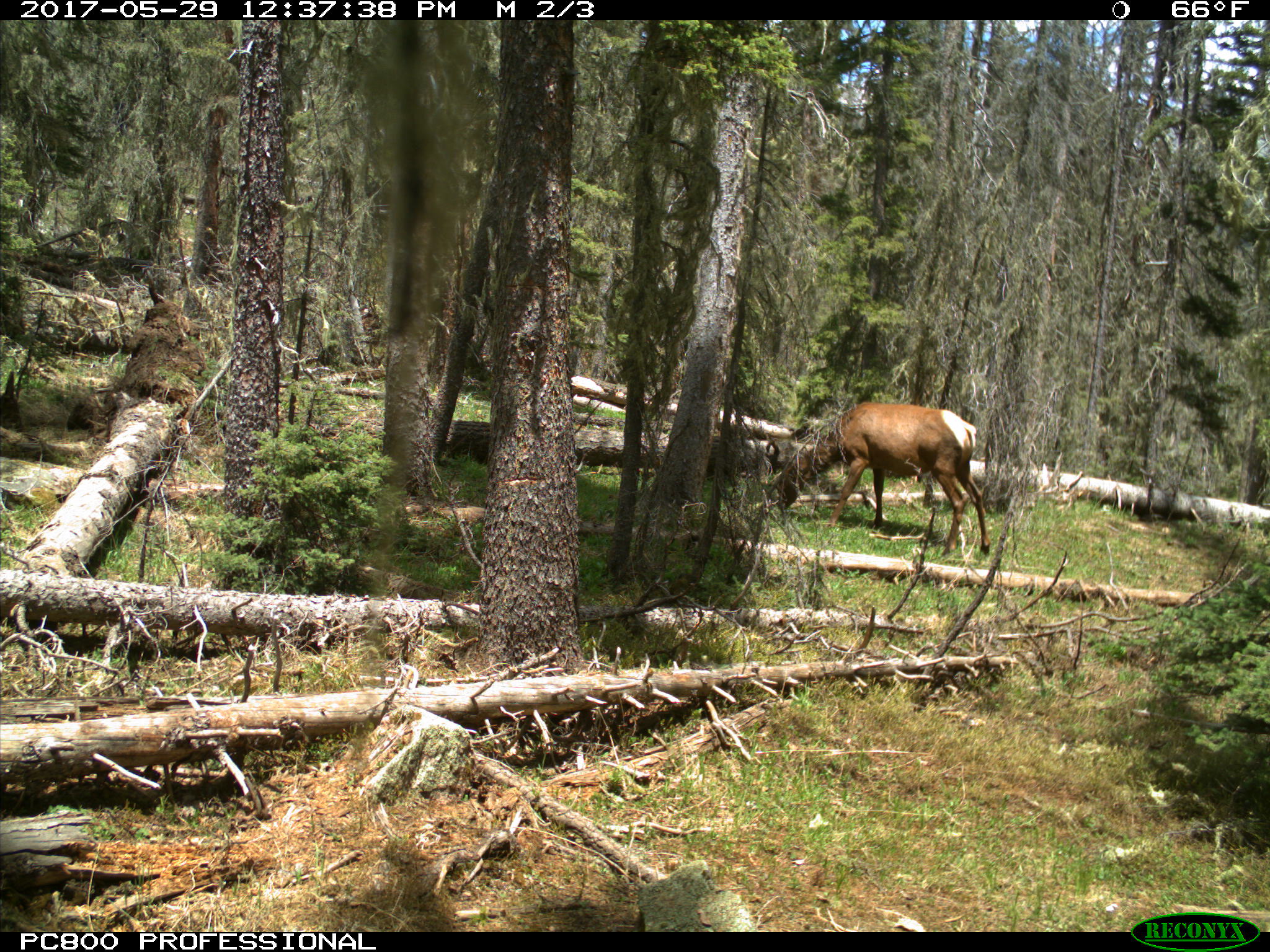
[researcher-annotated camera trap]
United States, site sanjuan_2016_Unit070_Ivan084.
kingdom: Animalia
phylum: Chordata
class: Mammalia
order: Artiodactyla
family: Cervidae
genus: Cervus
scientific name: Cervus elaphus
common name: red deer